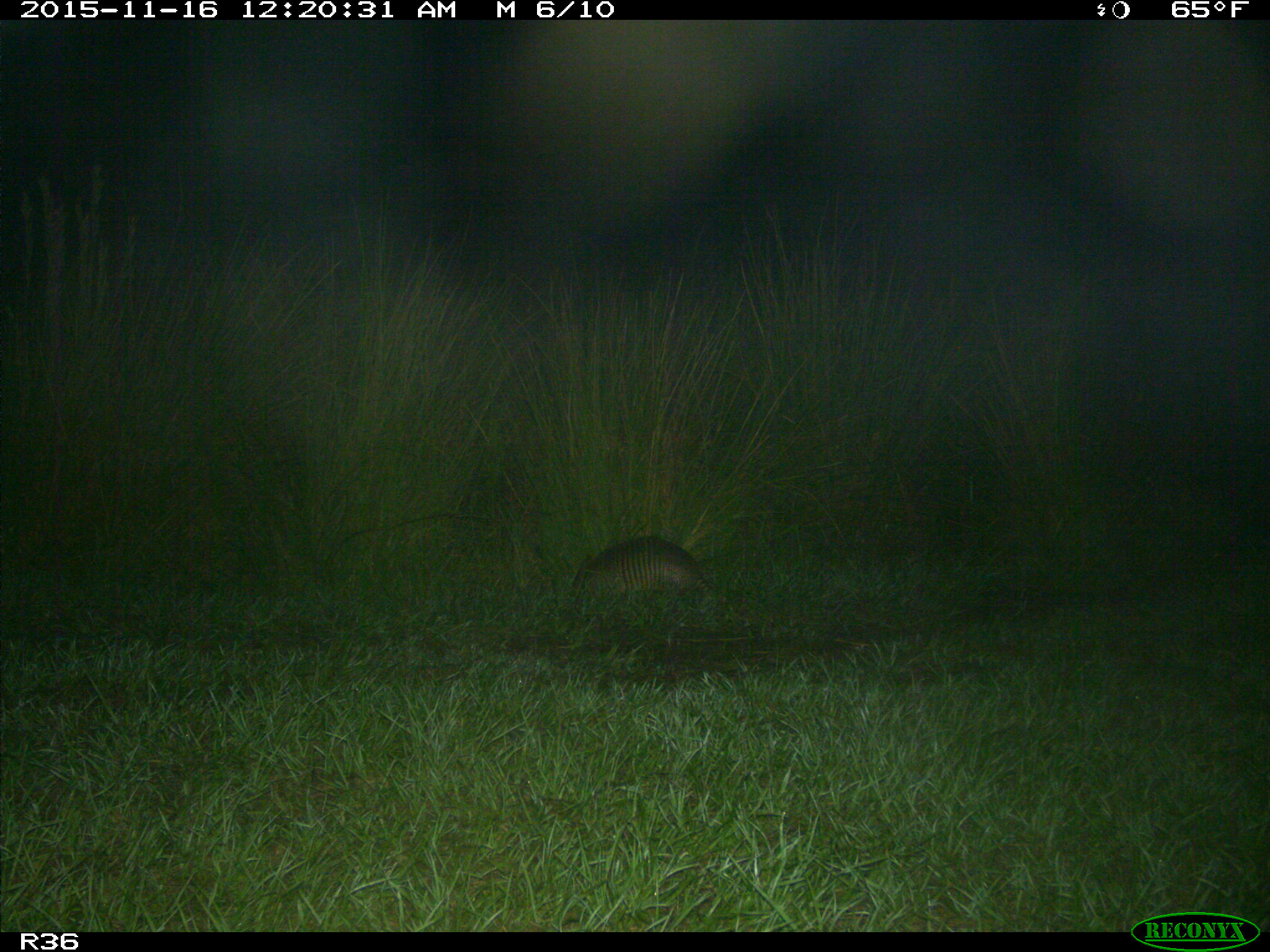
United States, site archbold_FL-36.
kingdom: Animalia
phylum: Chordata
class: Mammalia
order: Cingulata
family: Dasypodidae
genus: Dasypus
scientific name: Dasypus novemcinctus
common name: nine-banded armadillo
Dasypus novemcinctus (nine-banded armadillo).